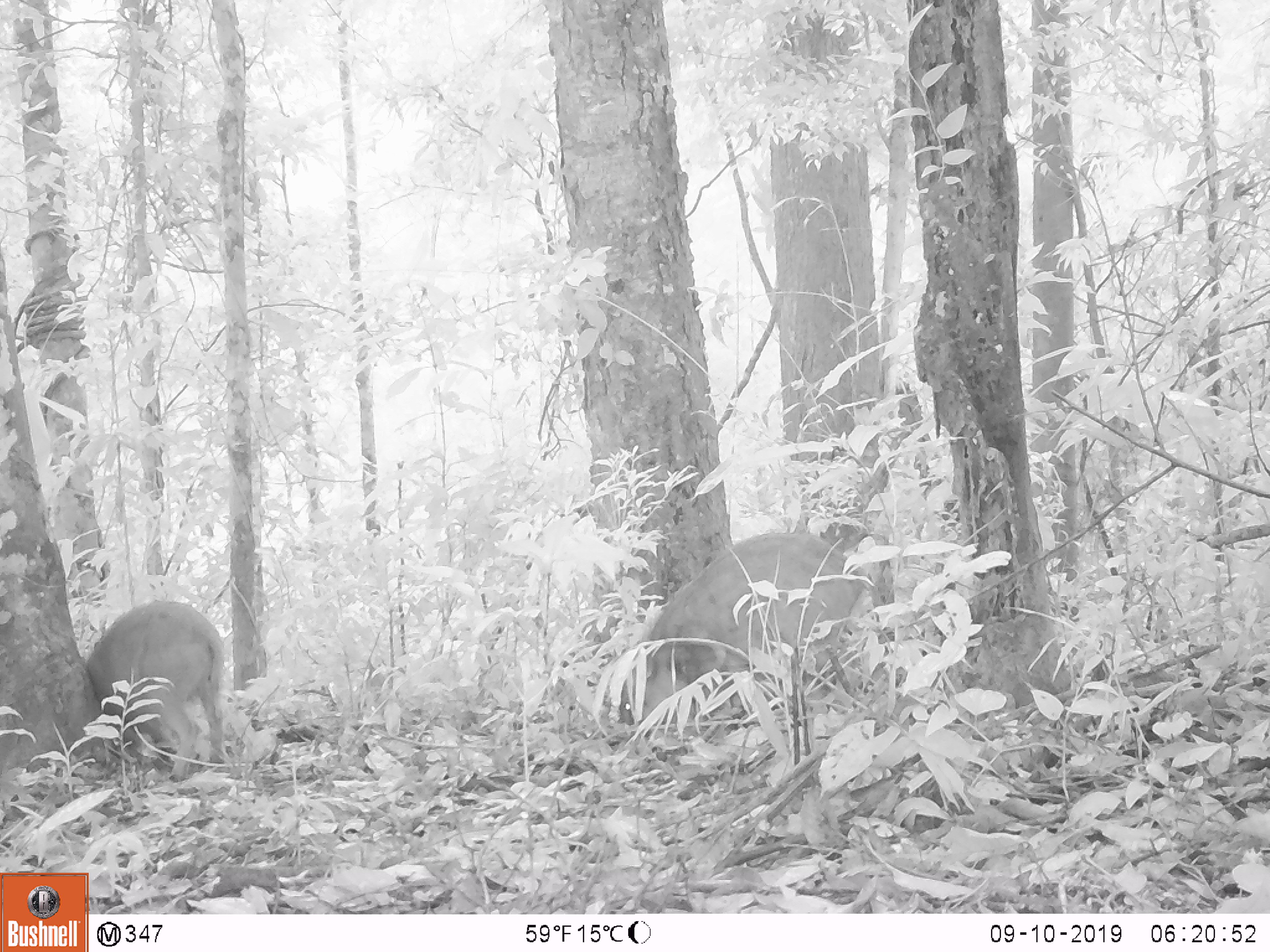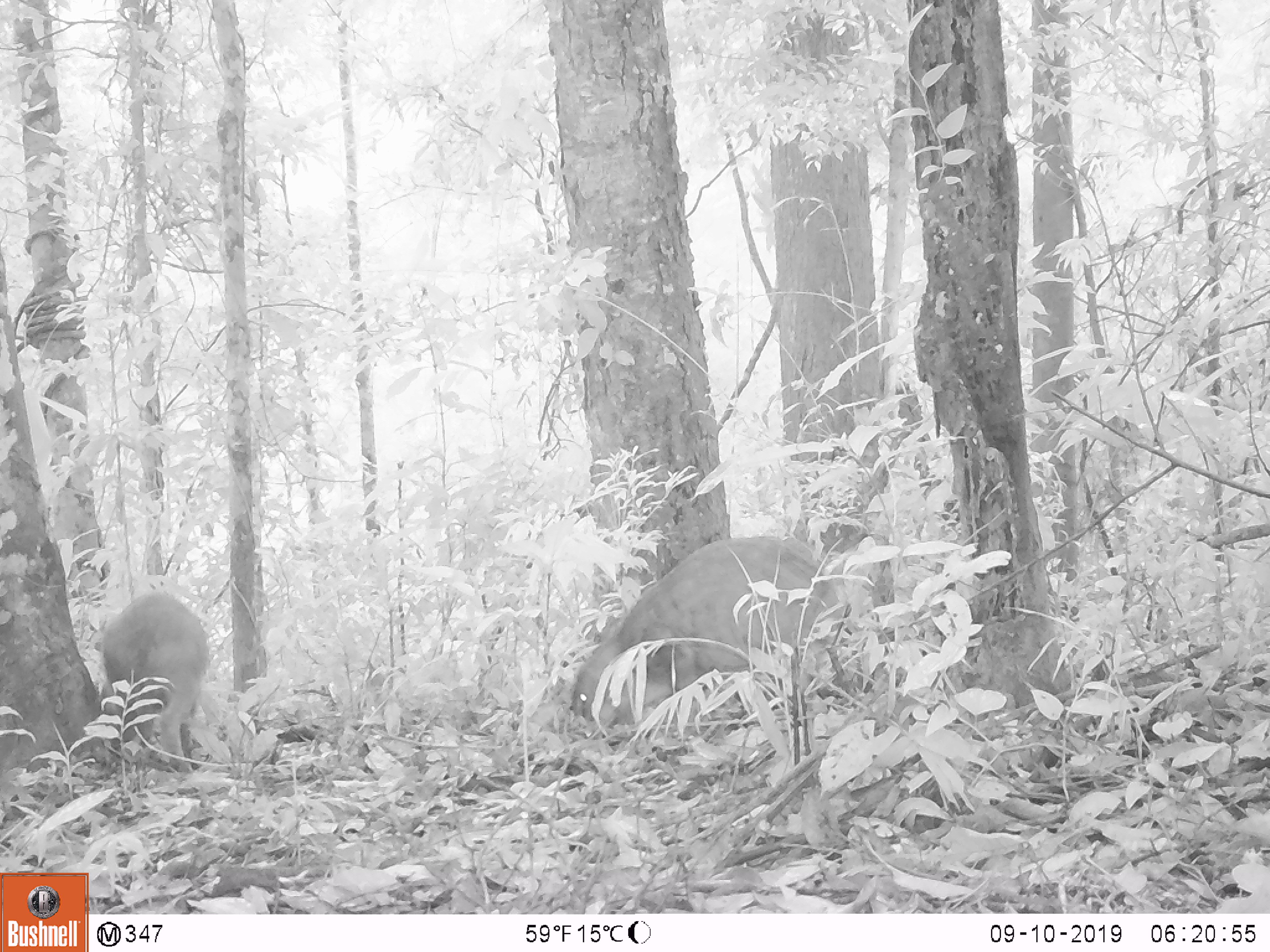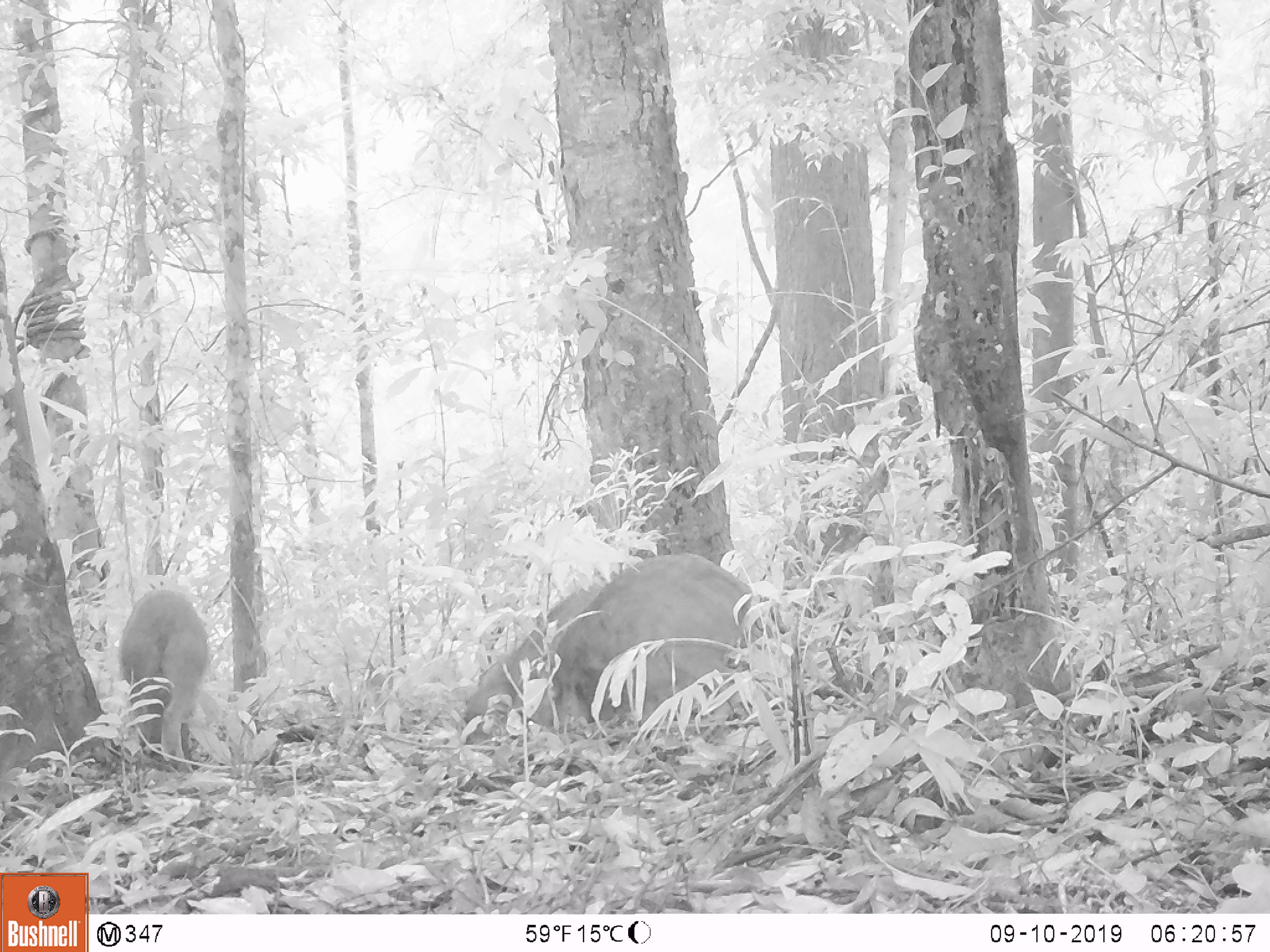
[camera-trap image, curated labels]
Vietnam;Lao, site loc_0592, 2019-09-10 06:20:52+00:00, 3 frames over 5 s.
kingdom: Animalia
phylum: Chordata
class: Mammalia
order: Artiodactyla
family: Suidae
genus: Sus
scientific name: Sus scrofa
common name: eurasian wild pig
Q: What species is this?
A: Eurasian wild pig (Sus scrofa).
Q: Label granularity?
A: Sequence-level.